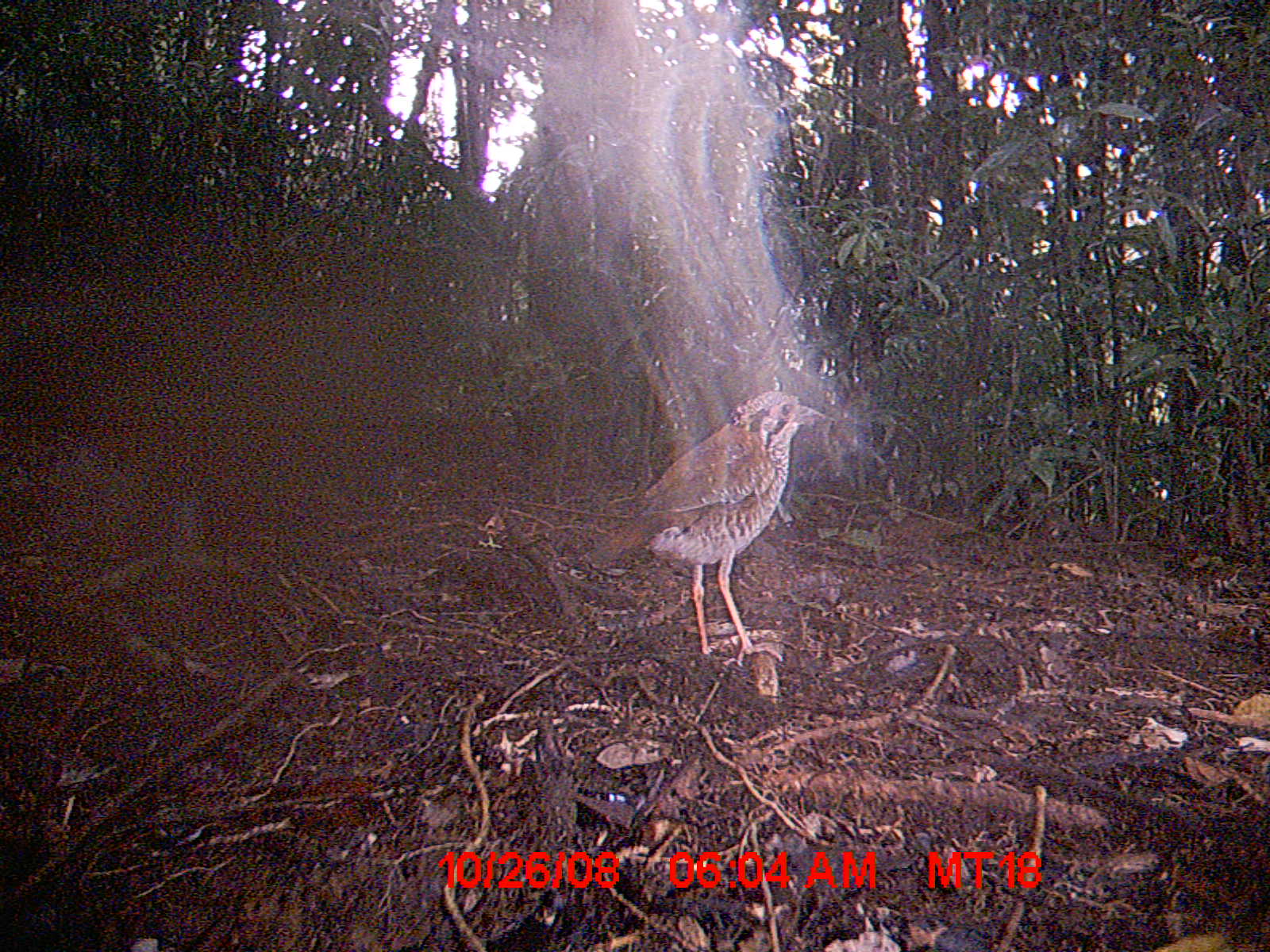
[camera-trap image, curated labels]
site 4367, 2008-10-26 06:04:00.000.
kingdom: Animalia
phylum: Chordata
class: Aves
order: Coraciiformes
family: Brachypteraciidae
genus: Brachypteracias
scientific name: Brachypteracias squamiger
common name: scaly ground-roller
Brachypteracias squamiger (scaly ground-roller), count 1.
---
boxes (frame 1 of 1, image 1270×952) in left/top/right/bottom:
brachypteracias squamiger: 577/389/826/666